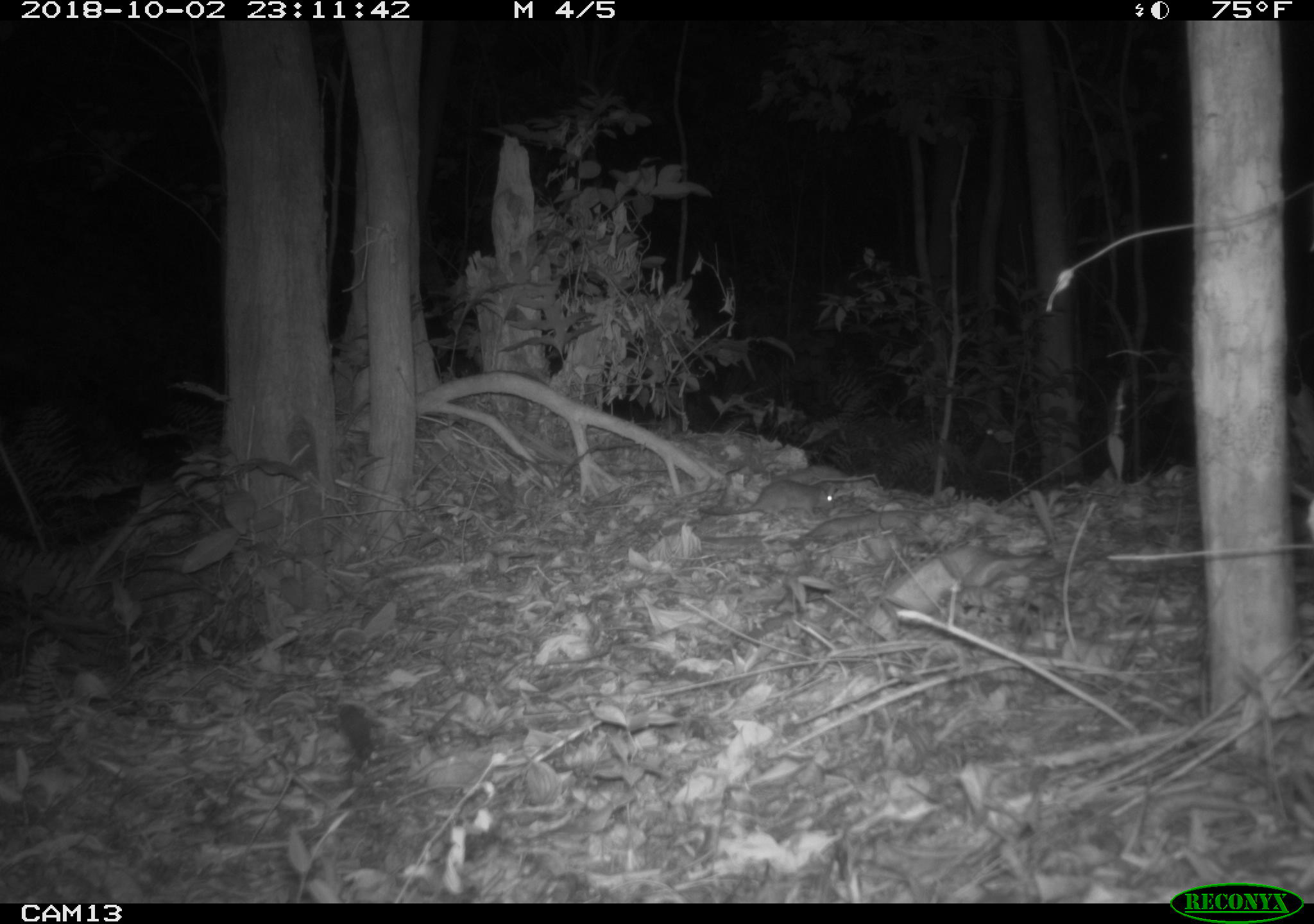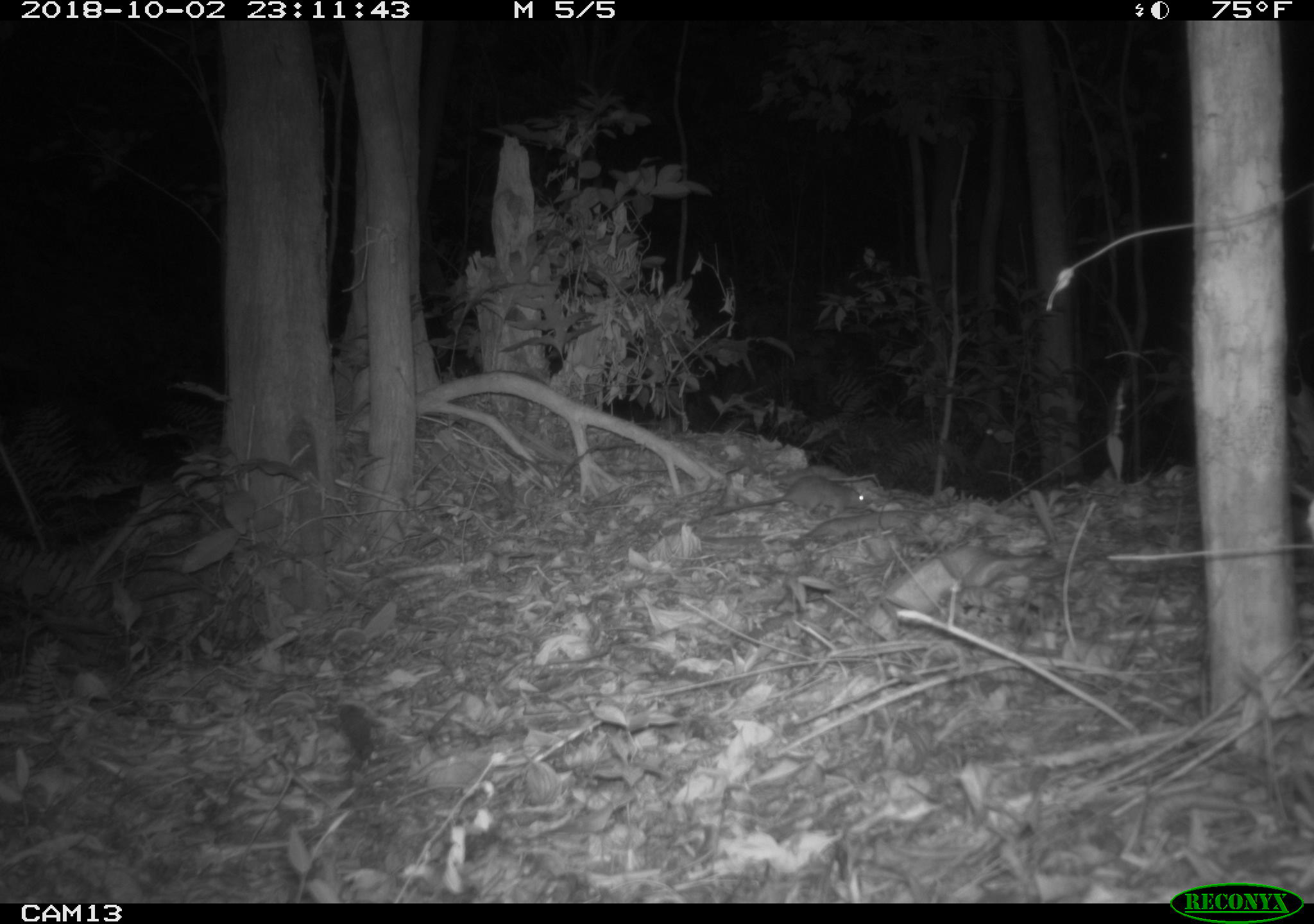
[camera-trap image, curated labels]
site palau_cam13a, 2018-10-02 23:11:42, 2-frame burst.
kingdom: Animalia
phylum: Chordata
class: Mammalia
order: Rodentia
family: Muridae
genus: Rattus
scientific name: Rattus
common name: rat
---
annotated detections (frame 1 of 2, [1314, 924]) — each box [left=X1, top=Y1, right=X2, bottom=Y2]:
rat: [left=692, top=472, right=840, bottom=529]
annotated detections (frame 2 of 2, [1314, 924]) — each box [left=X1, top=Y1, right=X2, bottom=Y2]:
rat: [left=706, top=471, right=870, bottom=522]